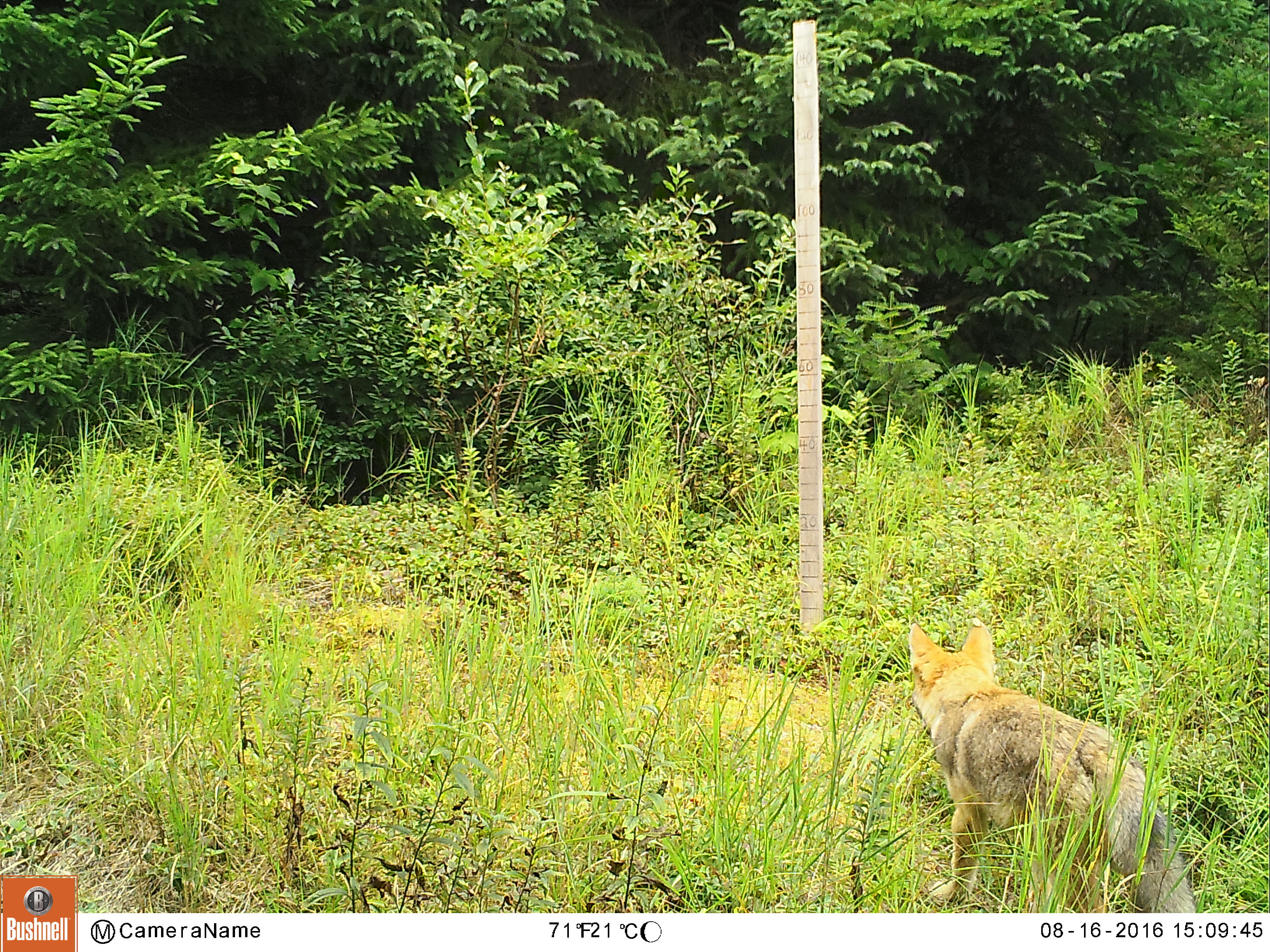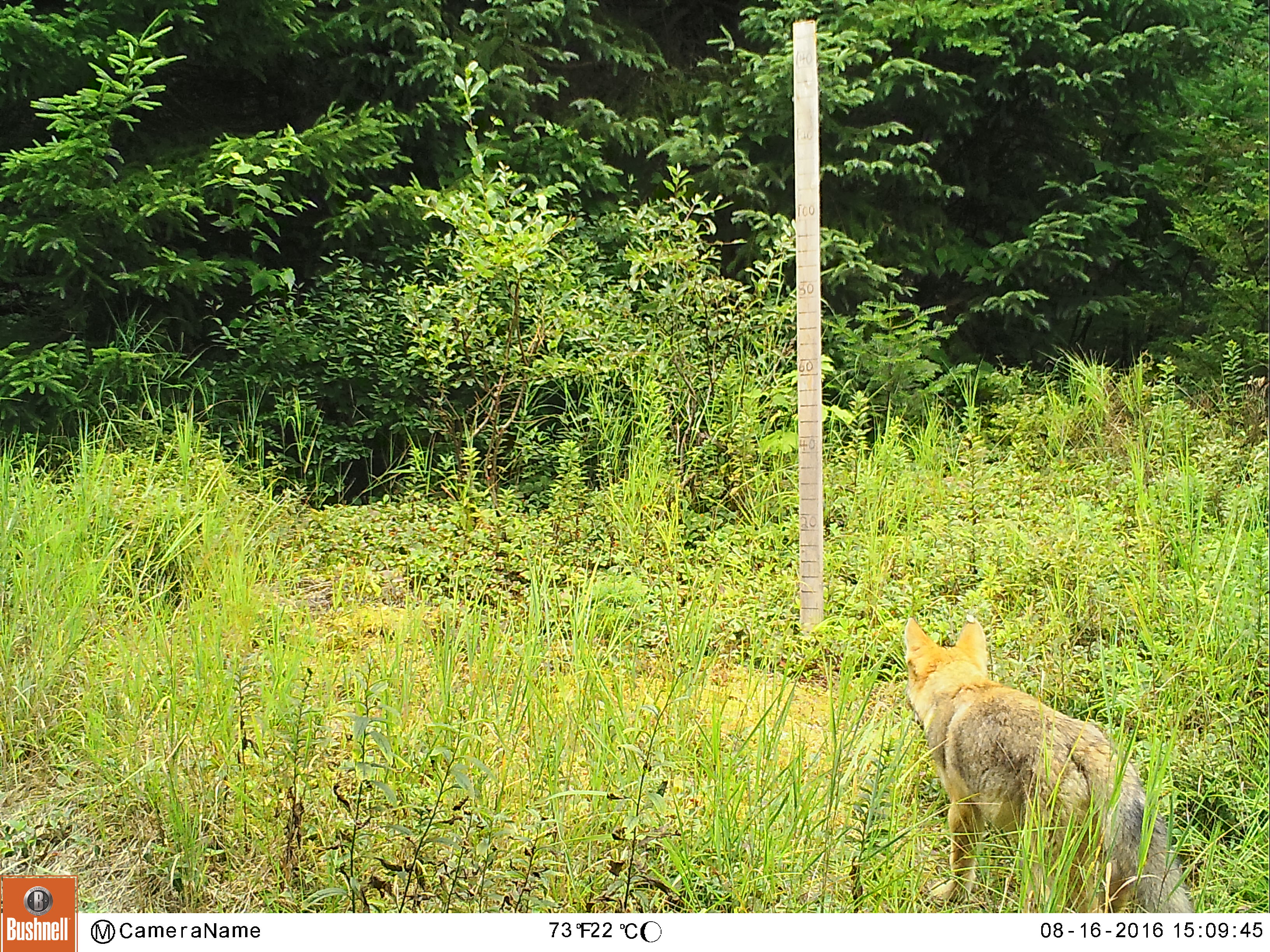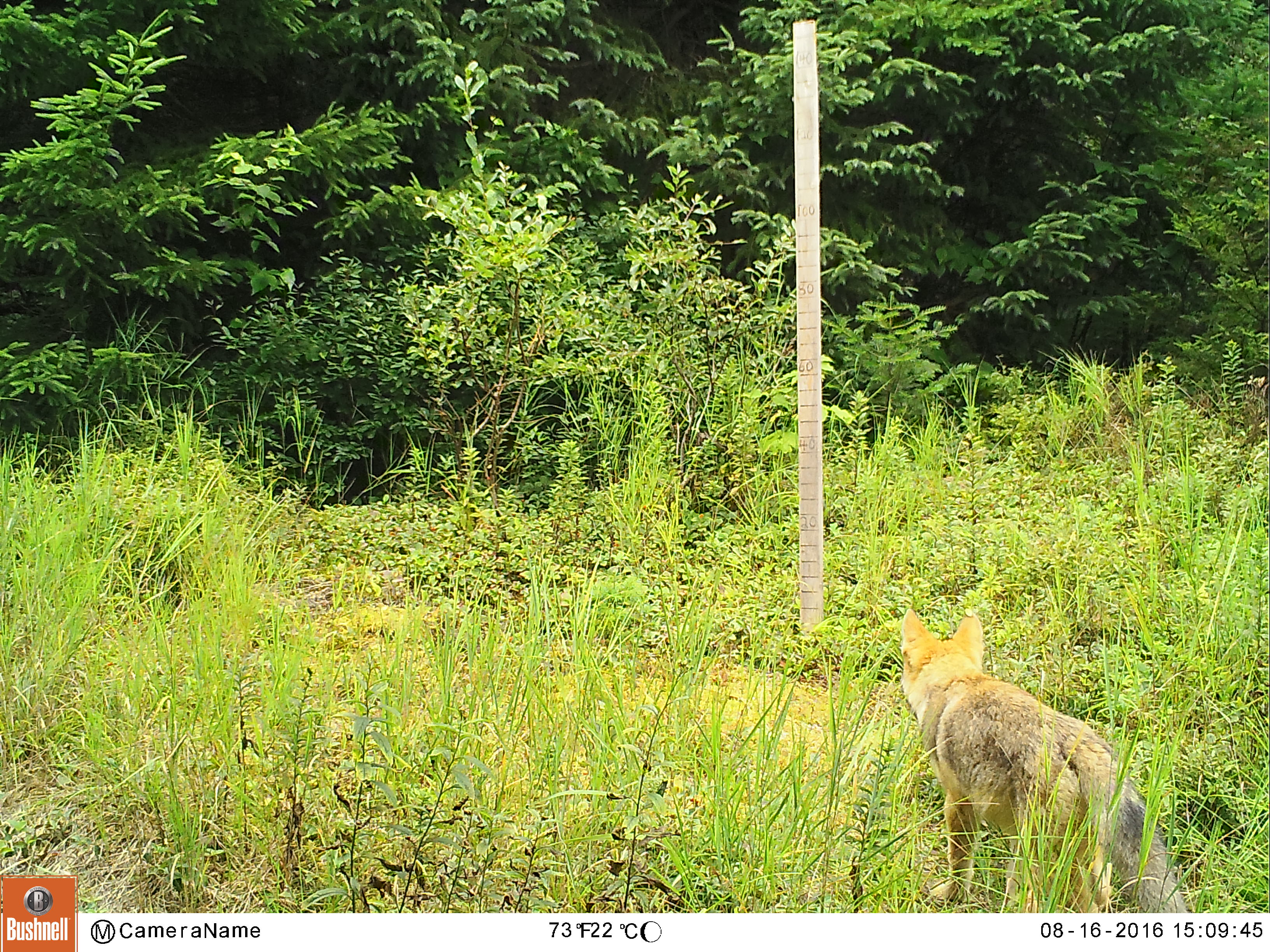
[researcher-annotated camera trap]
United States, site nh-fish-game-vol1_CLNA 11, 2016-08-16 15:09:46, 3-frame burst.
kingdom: Animalia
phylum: Chordata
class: Mammalia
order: Carnivora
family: Canidae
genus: Canis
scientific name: Canis latrans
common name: coyote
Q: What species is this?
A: Coyote (Canis latrans).